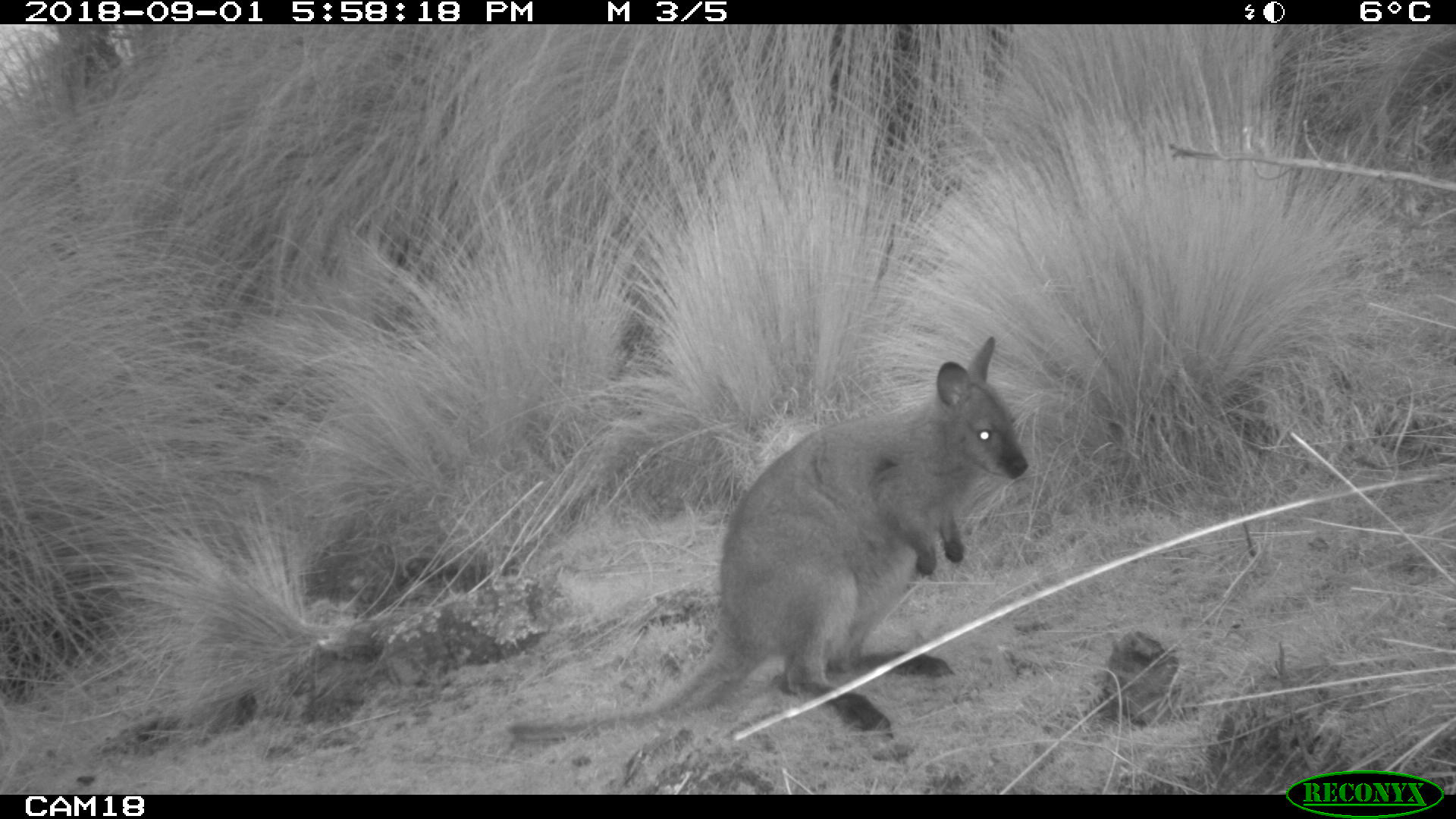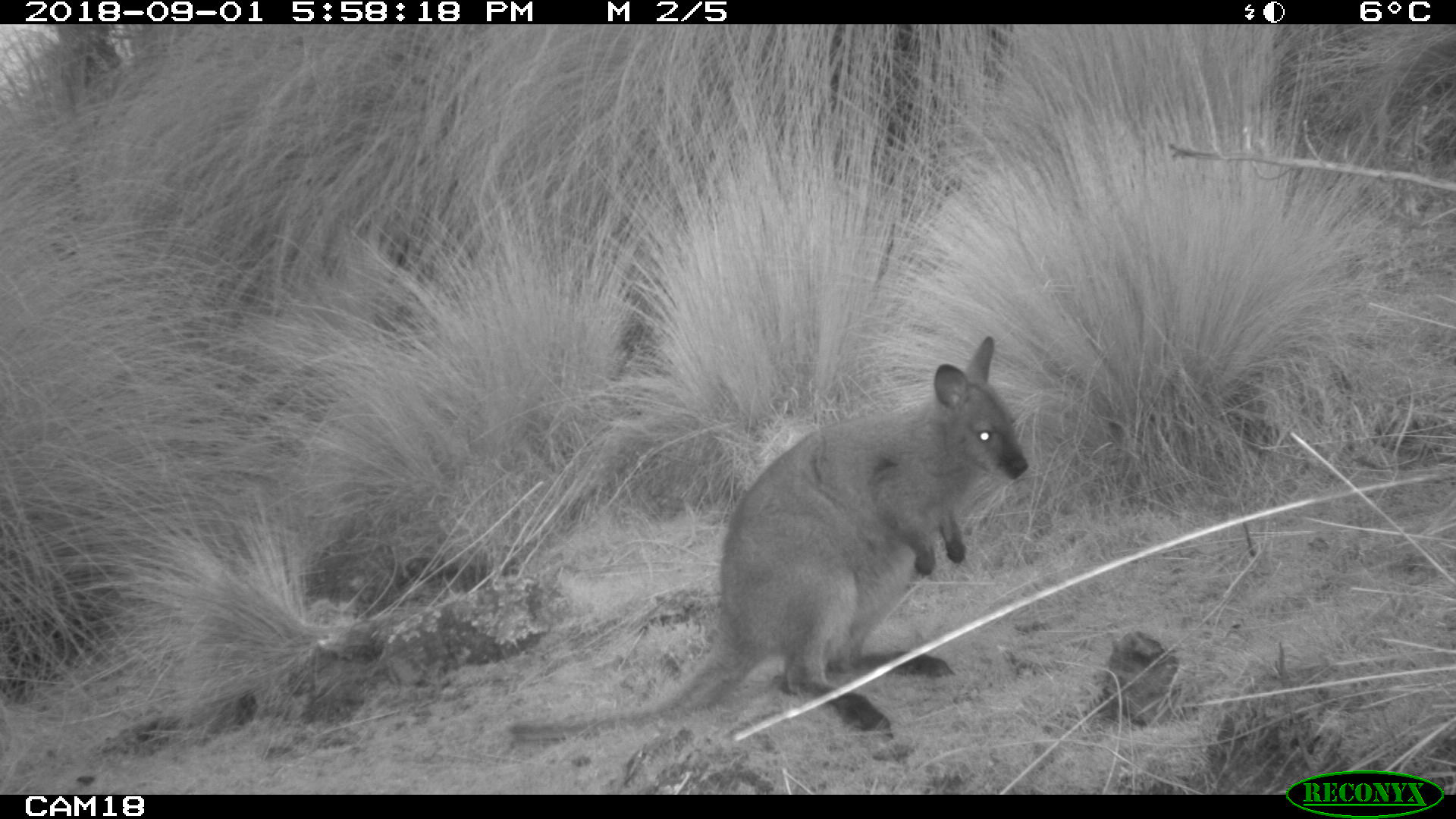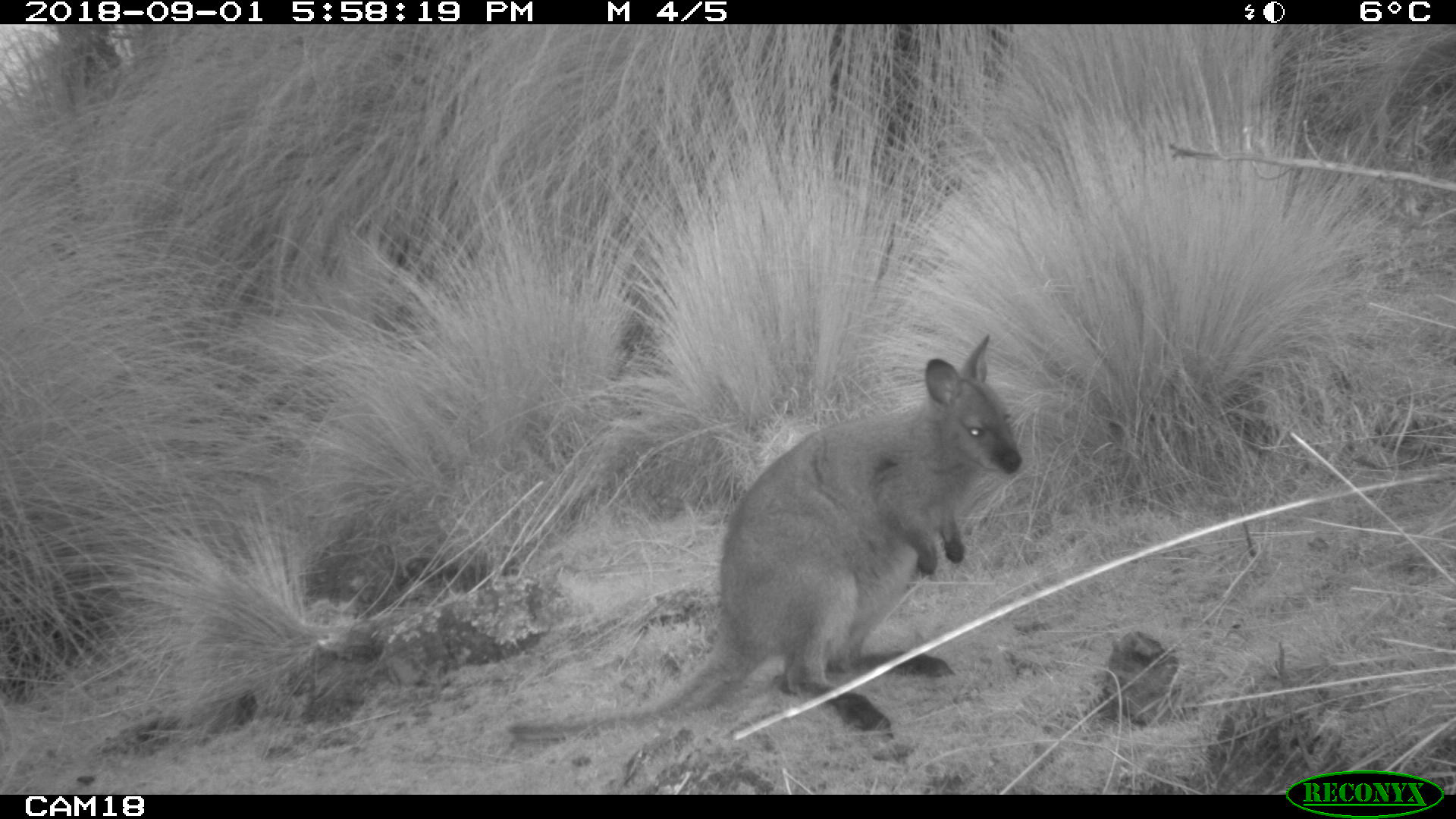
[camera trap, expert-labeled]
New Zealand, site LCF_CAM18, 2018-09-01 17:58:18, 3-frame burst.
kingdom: Animalia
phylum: Chordata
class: Mammalia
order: Diprotodontia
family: Macropodidae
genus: Notamacropus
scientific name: Notamacropus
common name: wallaby